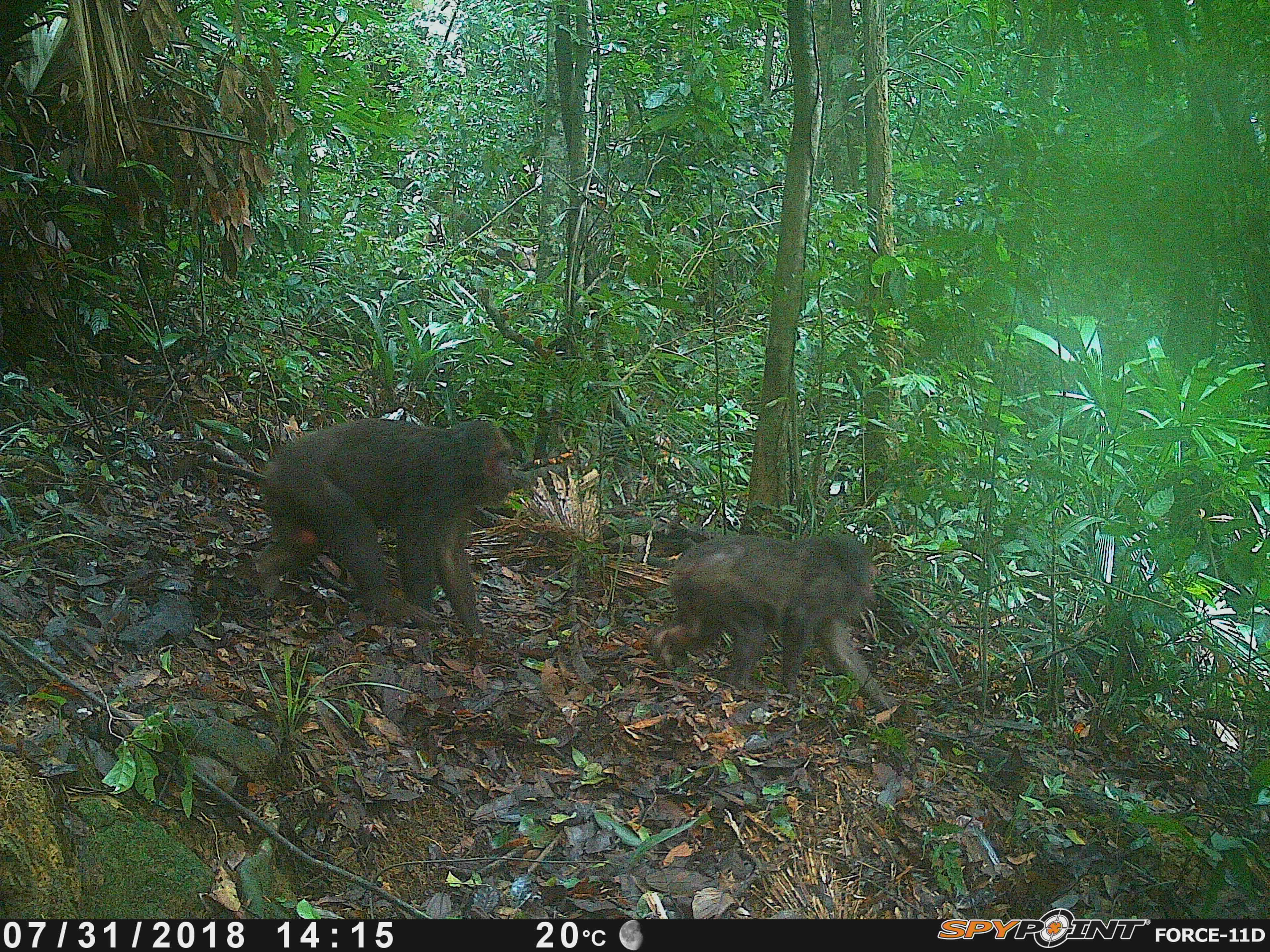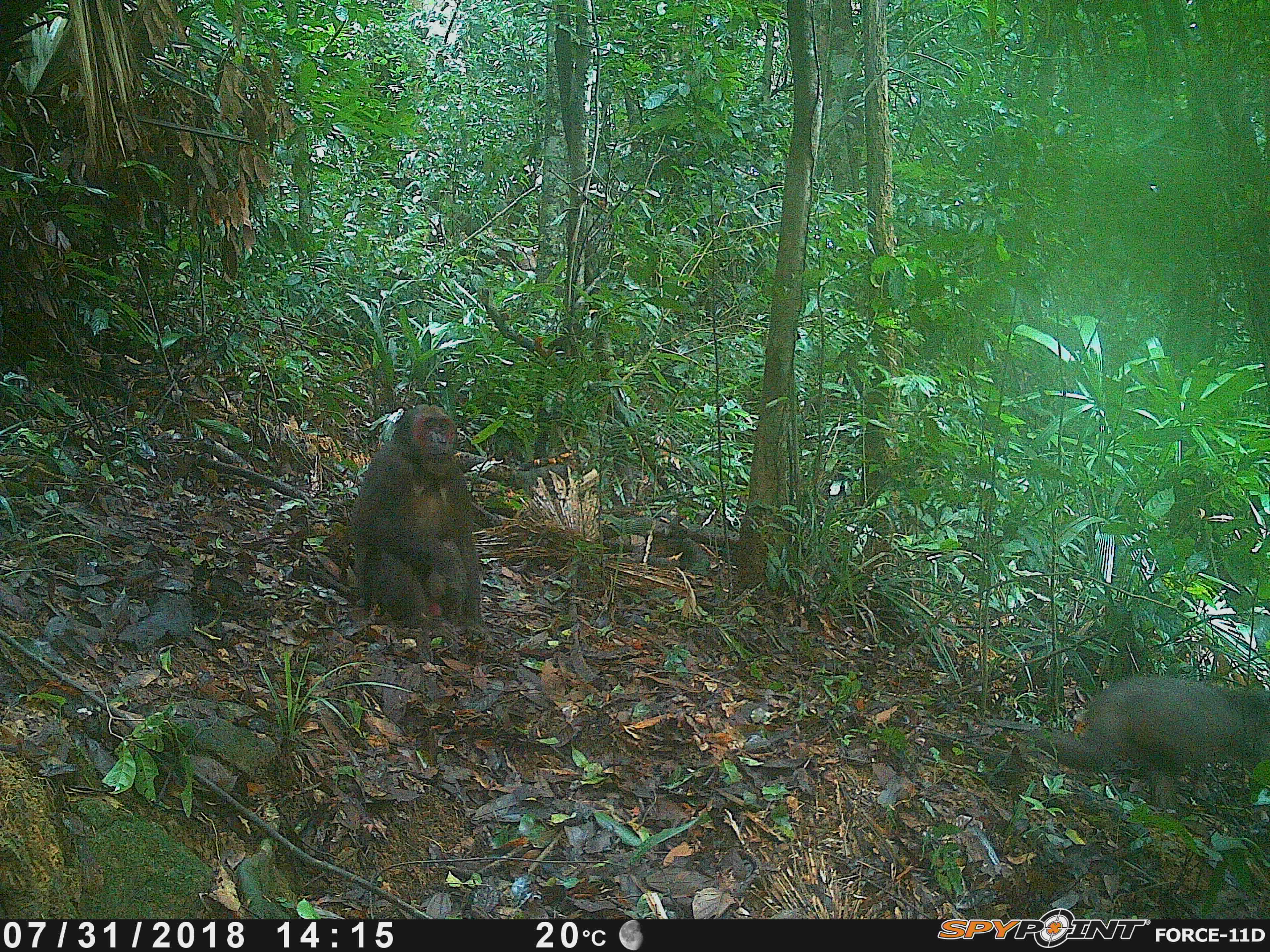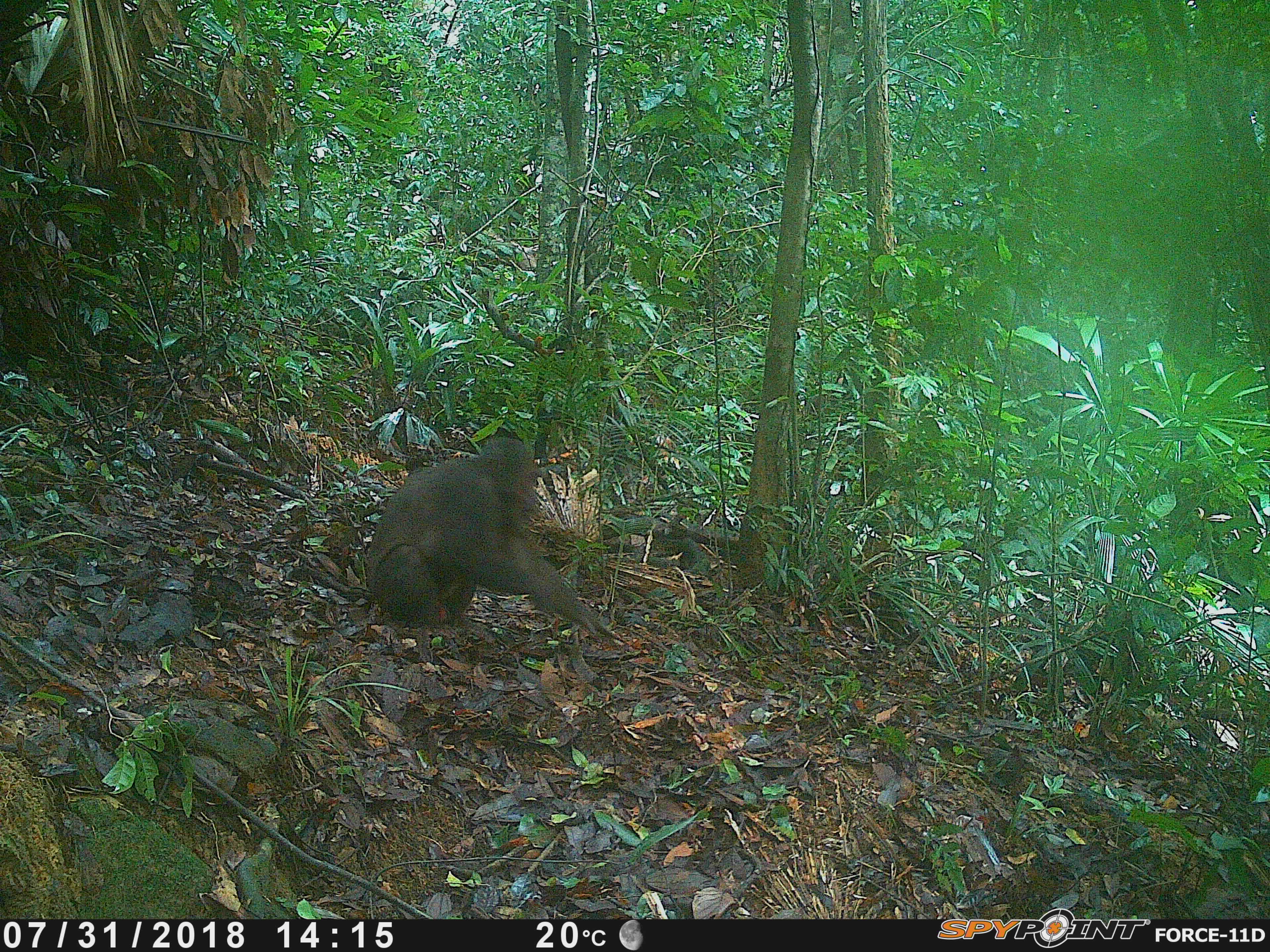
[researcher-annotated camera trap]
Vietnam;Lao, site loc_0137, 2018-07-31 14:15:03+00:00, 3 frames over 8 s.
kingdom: Animalia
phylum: Chordata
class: Mammalia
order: Primates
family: Cercopithecidae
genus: Macaca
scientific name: Macaca arctoides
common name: stump-tailed macaque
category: stump tailed macaque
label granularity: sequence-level